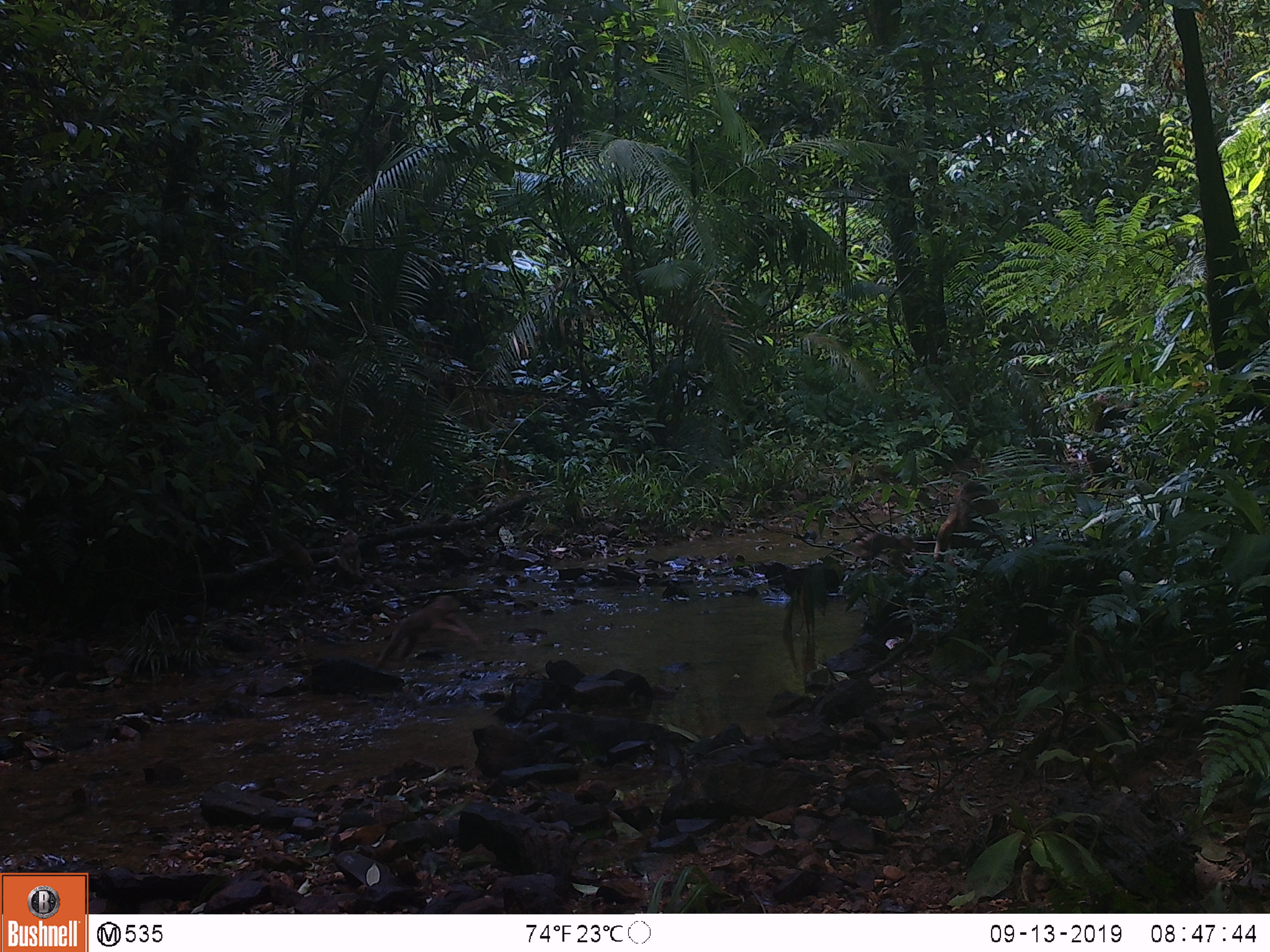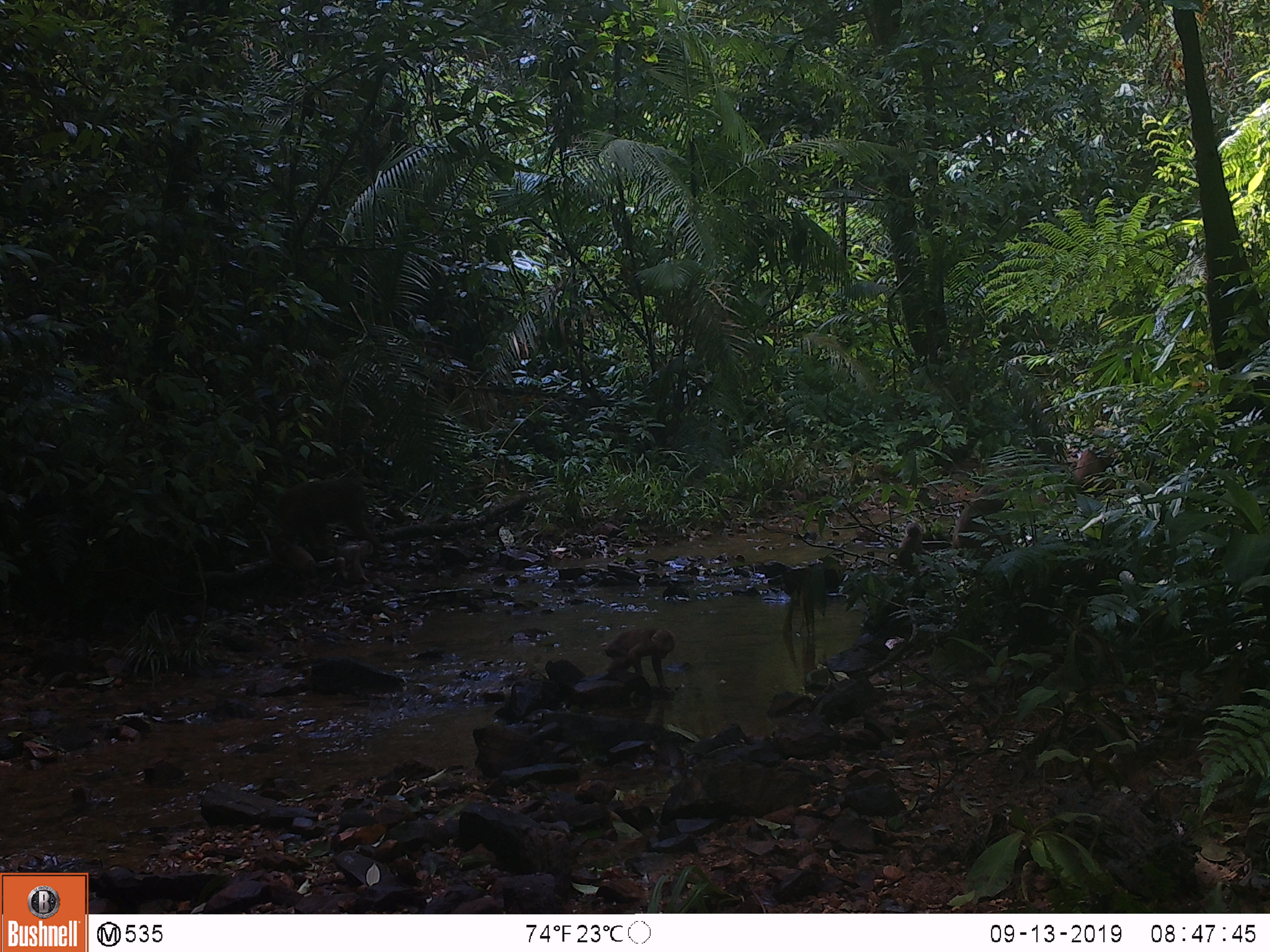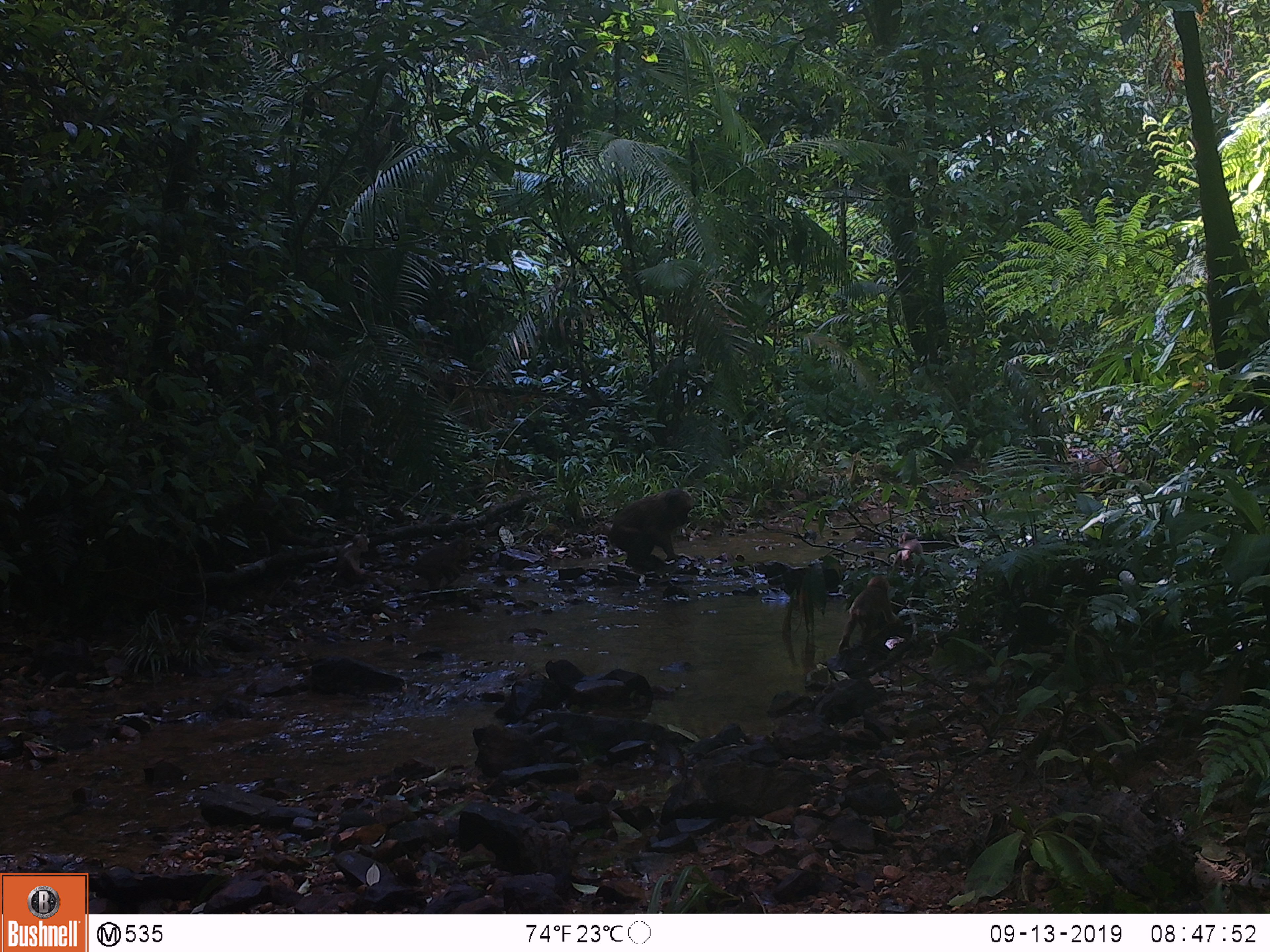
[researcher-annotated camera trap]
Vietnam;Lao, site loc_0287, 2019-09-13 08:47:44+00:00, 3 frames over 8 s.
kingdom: Animalia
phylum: Chordata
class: Mammalia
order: Primates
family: Cercopithecidae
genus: Macaca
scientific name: Macaca arctoides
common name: stump-tailed macaque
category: stump tailed macaque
Stump tailed macaque (stump-tailed macaque) (Macaca arctoides). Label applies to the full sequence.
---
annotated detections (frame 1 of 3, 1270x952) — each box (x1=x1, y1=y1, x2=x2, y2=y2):
stump tailed macaque: (x1=375, y1=595, x2=480, y2=669); (x1=933, y1=480, x2=1002, y2=569); (x1=273, y1=535, x2=325, y2=594); (x1=851, y1=527, x2=915, y2=556); (x1=339, y1=529, x2=362, y2=578)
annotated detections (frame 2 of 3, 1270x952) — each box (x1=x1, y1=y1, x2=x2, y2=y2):
stump tailed macaque: (x1=274, y1=478, x2=384, y2=549); (x1=605, y1=627, x2=676, y2=692); (x1=951, y1=483, x2=1012, y2=550); (x1=1075, y1=427, x2=1116, y2=486); (x1=887, y1=522, x2=929, y2=577); (x1=270, y1=537, x2=318, y2=582); (x1=335, y1=540, x2=374, y2=585)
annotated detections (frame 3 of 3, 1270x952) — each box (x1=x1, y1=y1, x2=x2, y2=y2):
stump tailed macaque: (x1=609, y1=488, x2=695, y2=572); (x1=836, y1=574, x2=897, y2=656); (x1=411, y1=538, x2=472, y2=590); (x1=336, y1=534, x2=369, y2=579); (x1=891, y1=539, x2=923, y2=569); (x1=1087, y1=456, x2=1127, y2=473); (x1=898, y1=531, x2=916, y2=542)